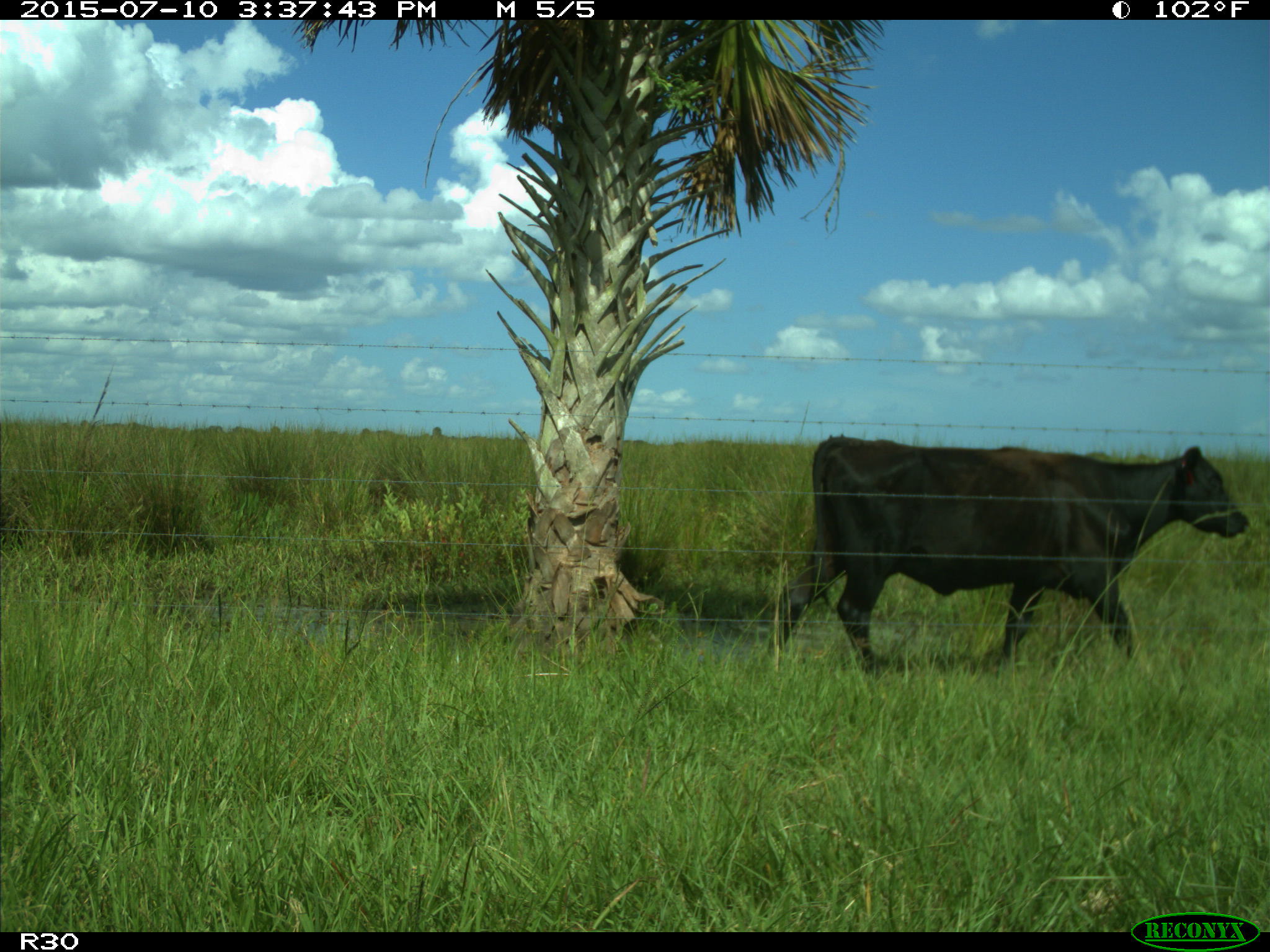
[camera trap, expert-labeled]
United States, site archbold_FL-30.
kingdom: Animalia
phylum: Chordata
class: Mammalia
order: Artiodactyla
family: Bovidae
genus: Bos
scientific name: Bos taurus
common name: domestic cow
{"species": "Bos taurus (domestic cow)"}